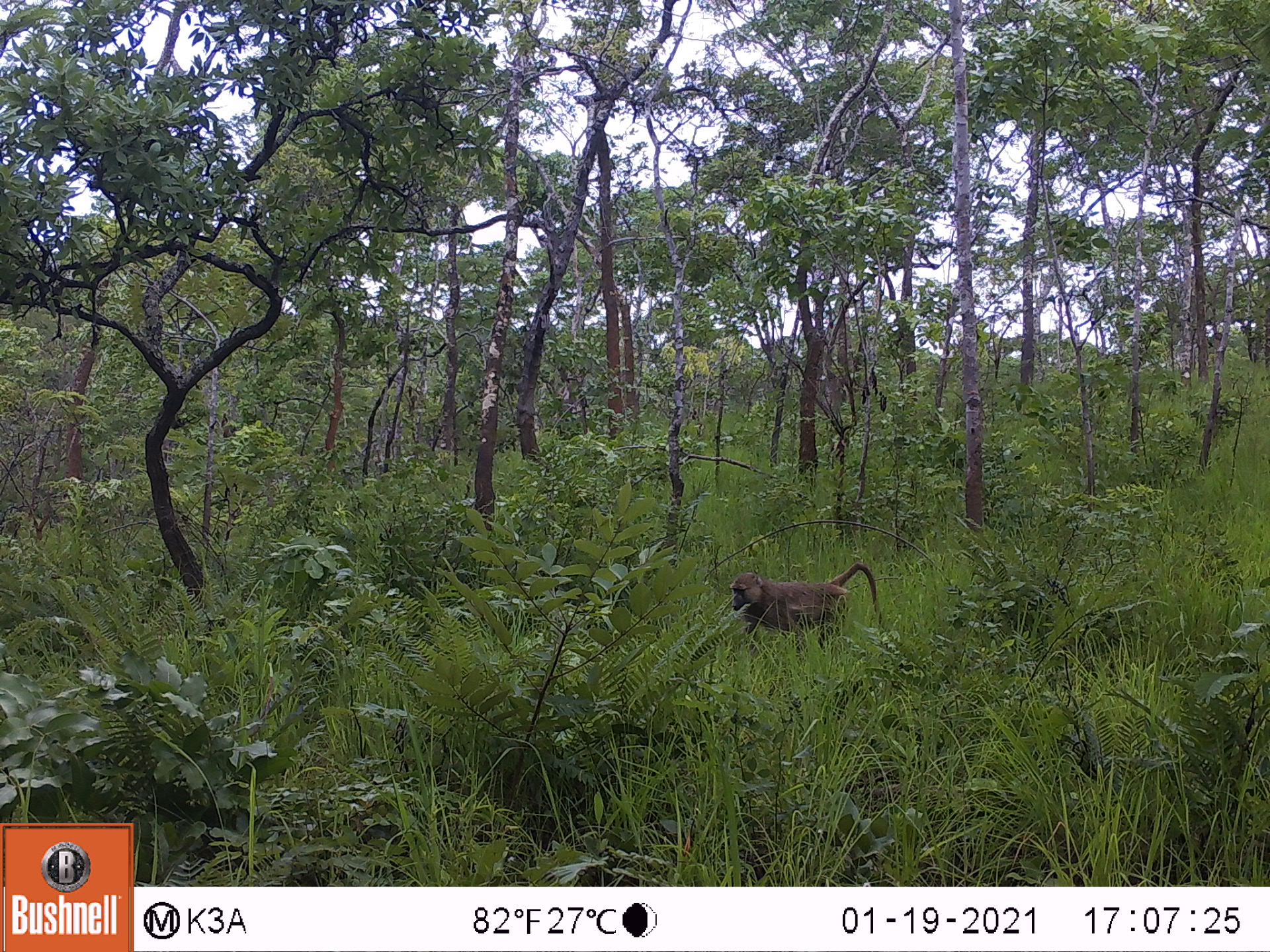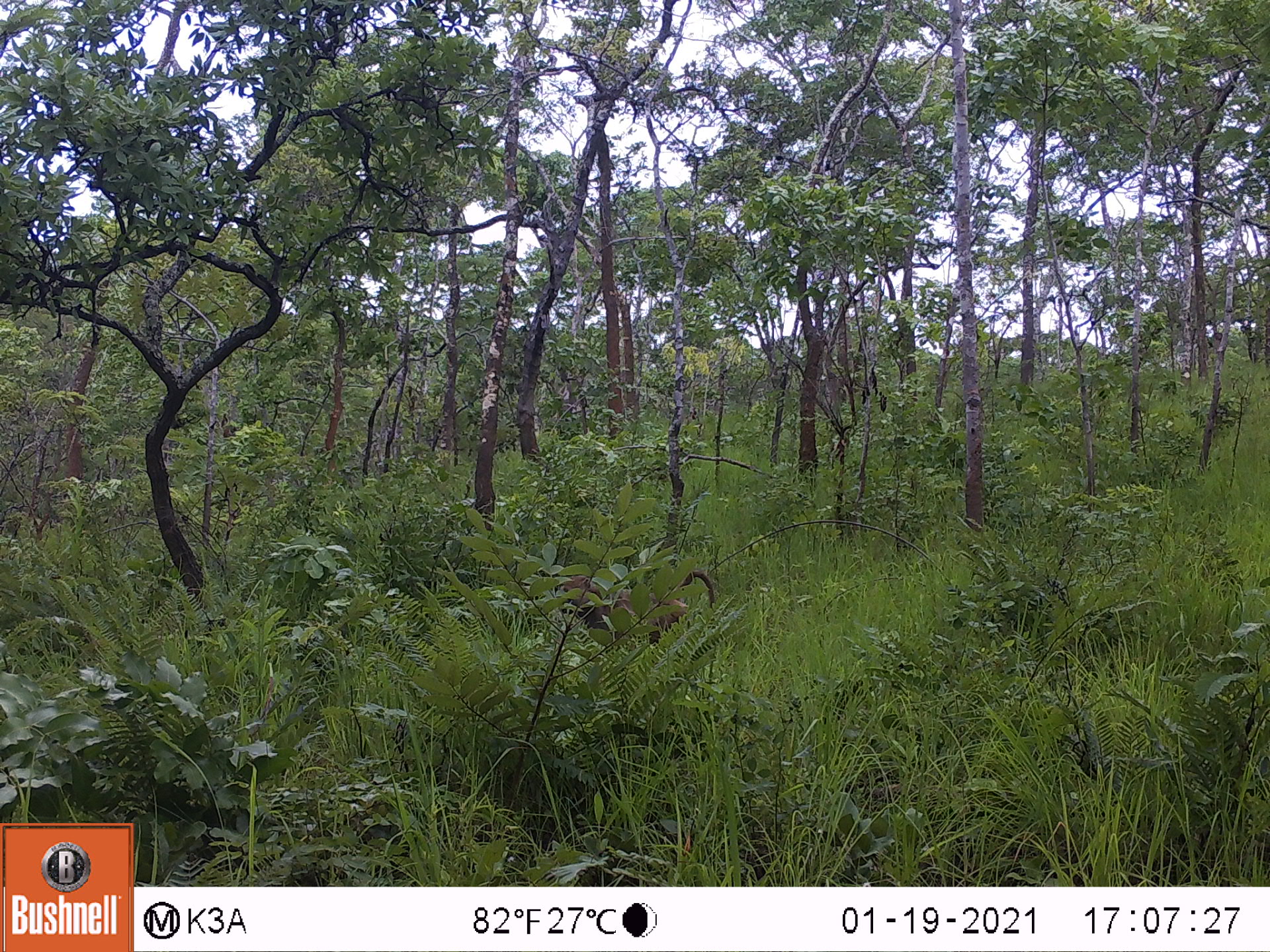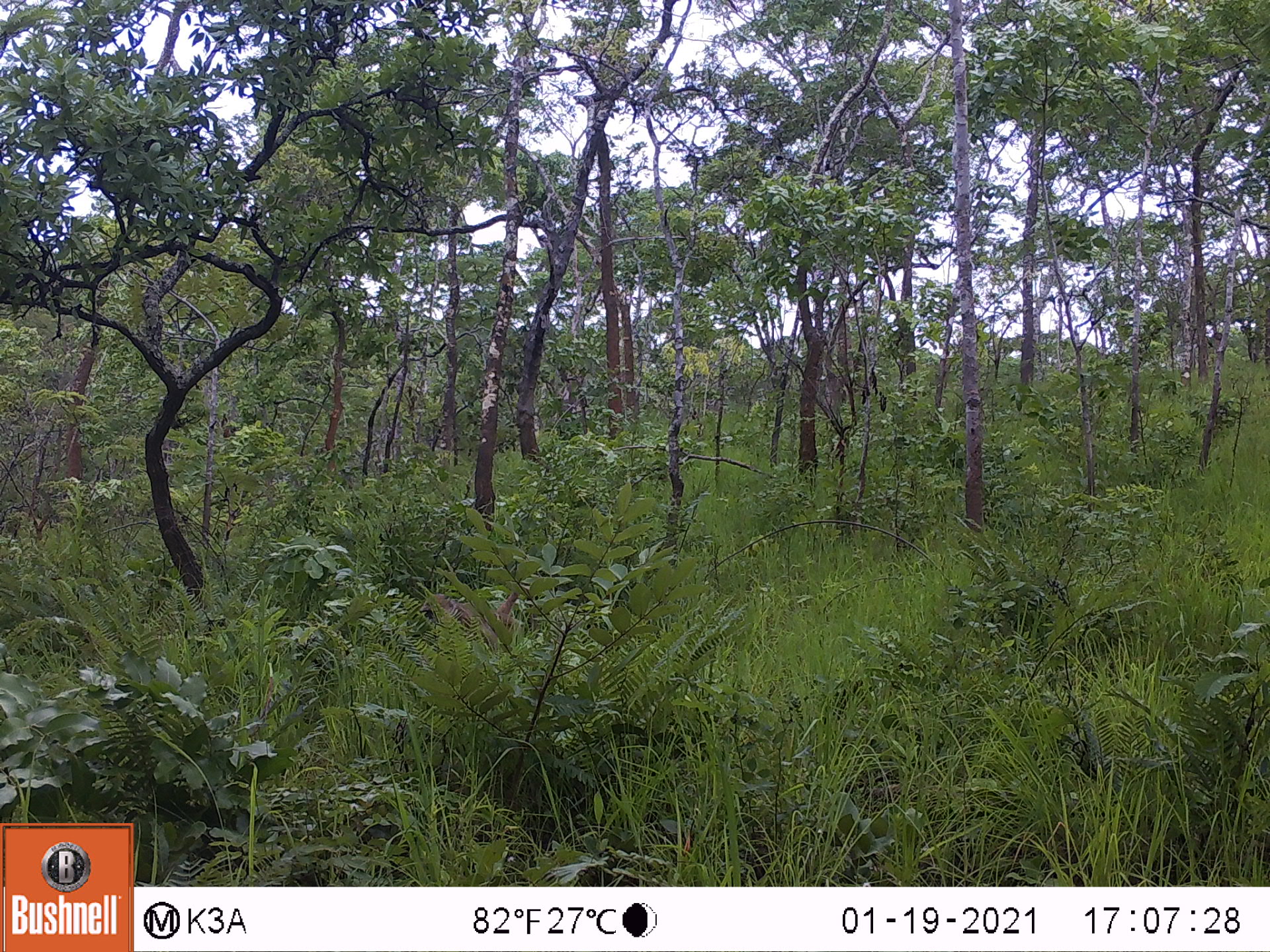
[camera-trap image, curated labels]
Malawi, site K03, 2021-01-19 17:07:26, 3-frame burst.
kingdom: Animalia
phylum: Chordata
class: Mammalia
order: Primates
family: Cercopithecidae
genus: Papio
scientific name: Papio cynocephalus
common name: yellow baboon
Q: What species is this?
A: Yellow baboon (Papio cynocephalus).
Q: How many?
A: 1.